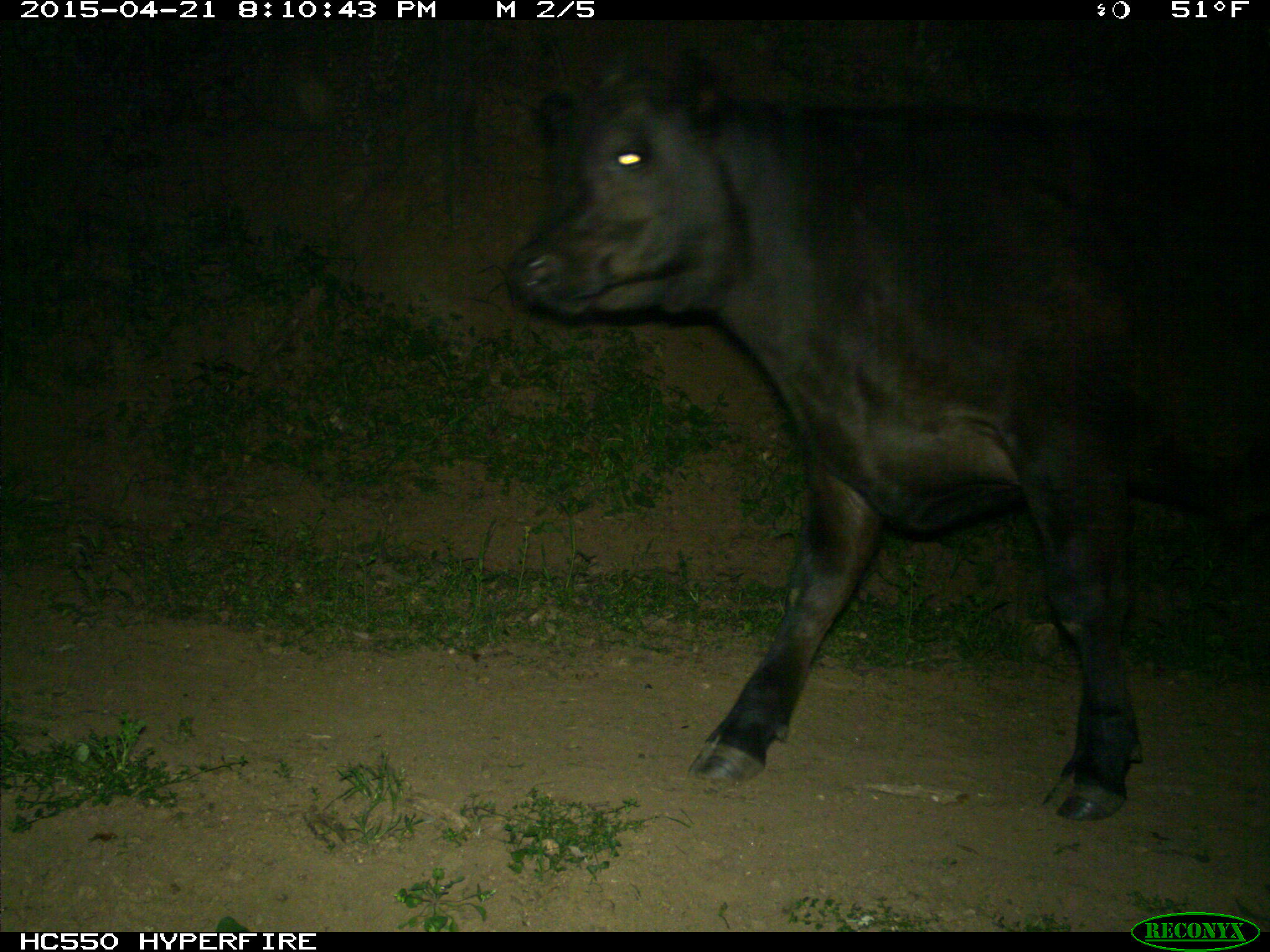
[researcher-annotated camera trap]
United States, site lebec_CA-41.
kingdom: Animalia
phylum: Chordata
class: Mammalia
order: Artiodactyla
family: Bovidae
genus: Bos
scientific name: Bos taurus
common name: domestic cow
Bos taurus (domestic cow).